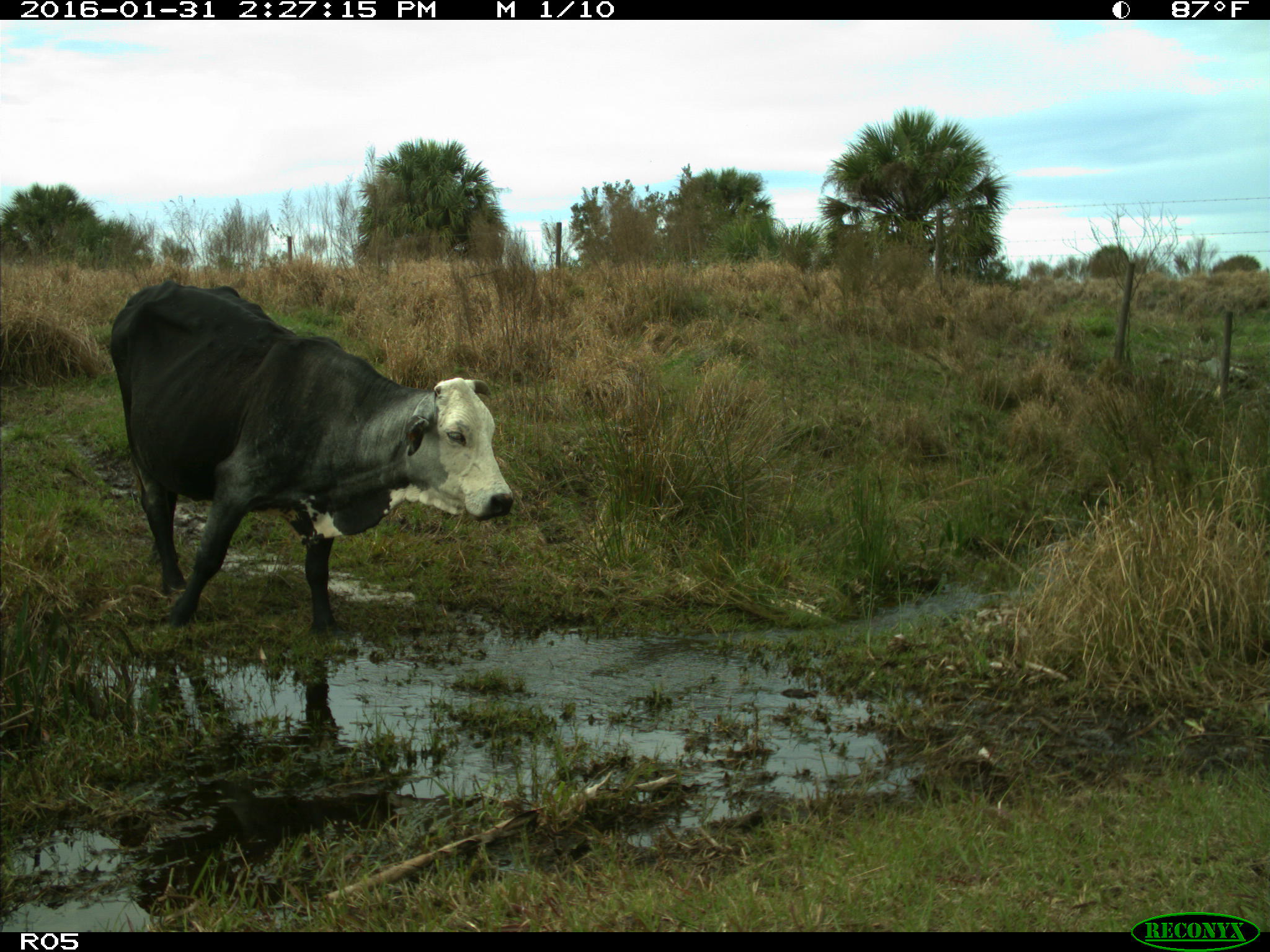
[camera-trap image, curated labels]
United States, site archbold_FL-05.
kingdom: Animalia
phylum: Chordata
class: Mammalia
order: Artiodactyla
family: Bovidae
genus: Bos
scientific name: Bos taurus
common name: domestic cow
Bos taurus (domestic cow).